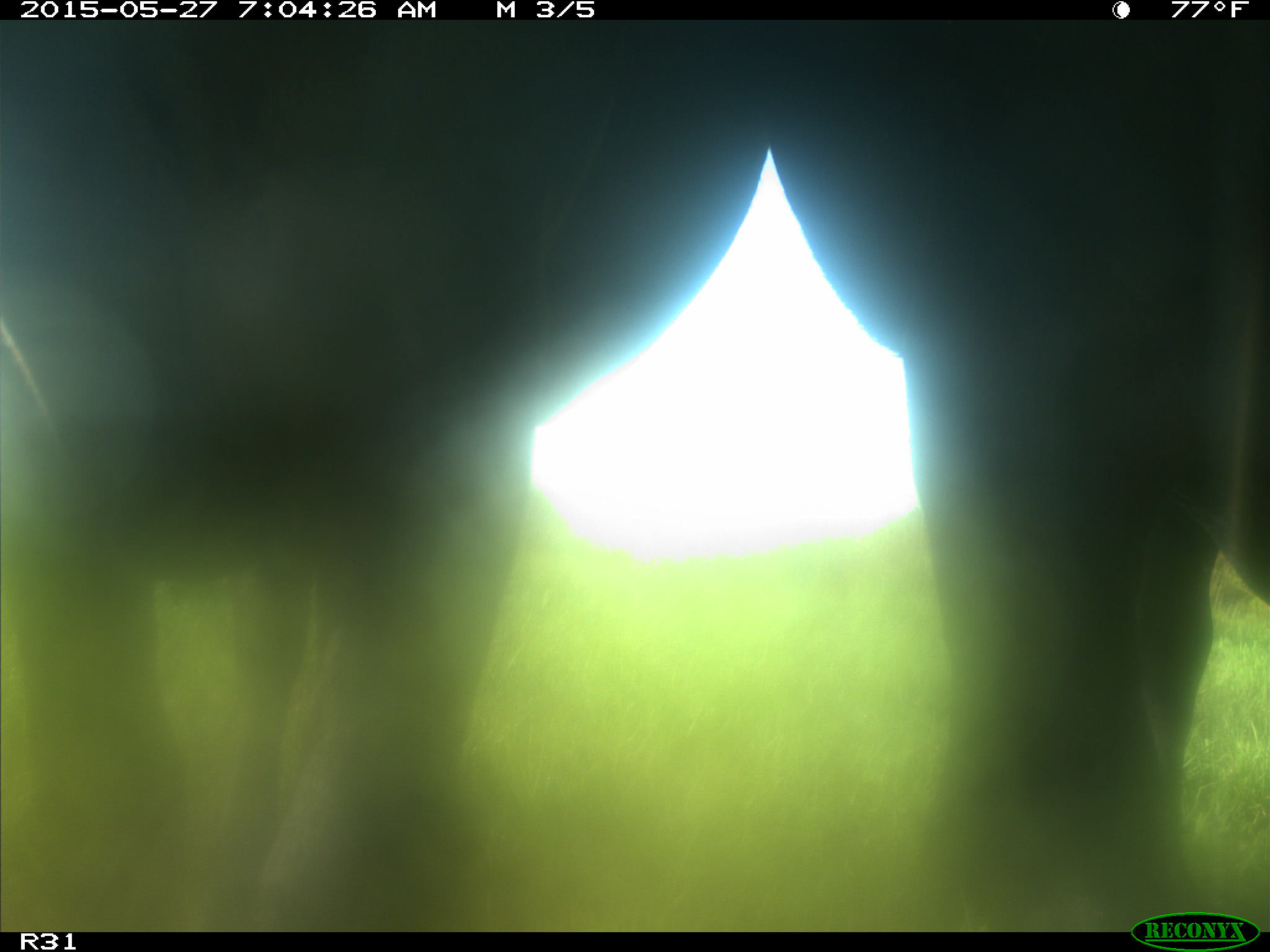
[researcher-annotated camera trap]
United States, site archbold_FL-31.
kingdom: Animalia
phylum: Chordata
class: Mammalia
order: Artiodactyla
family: Bovidae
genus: Bos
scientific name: Bos taurus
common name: domestic cow